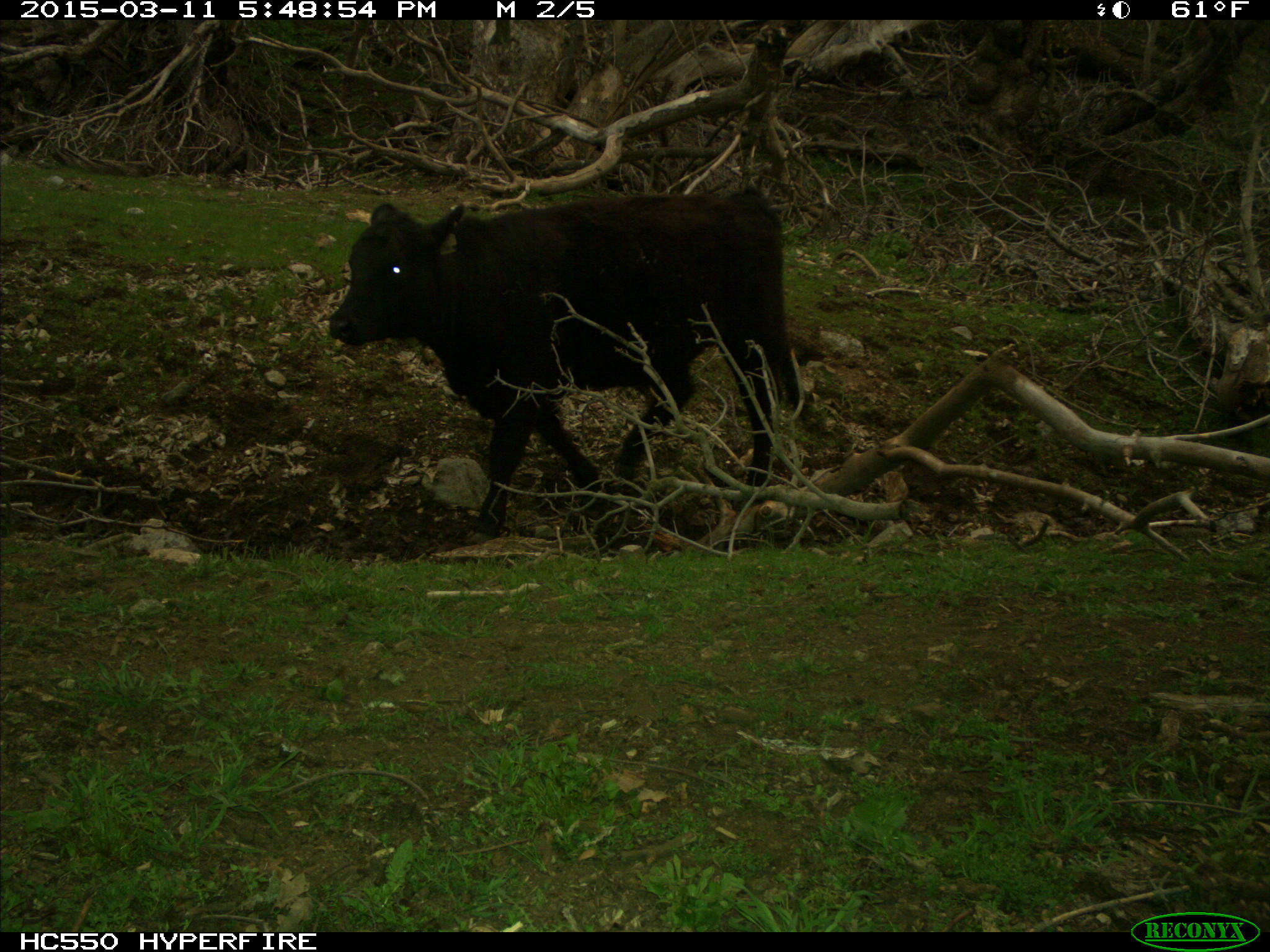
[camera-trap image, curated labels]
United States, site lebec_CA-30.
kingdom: Animalia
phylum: Chordata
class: Mammalia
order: Artiodactyla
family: Bovidae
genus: Bos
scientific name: Bos taurus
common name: domestic cow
Bos taurus (domestic cow).